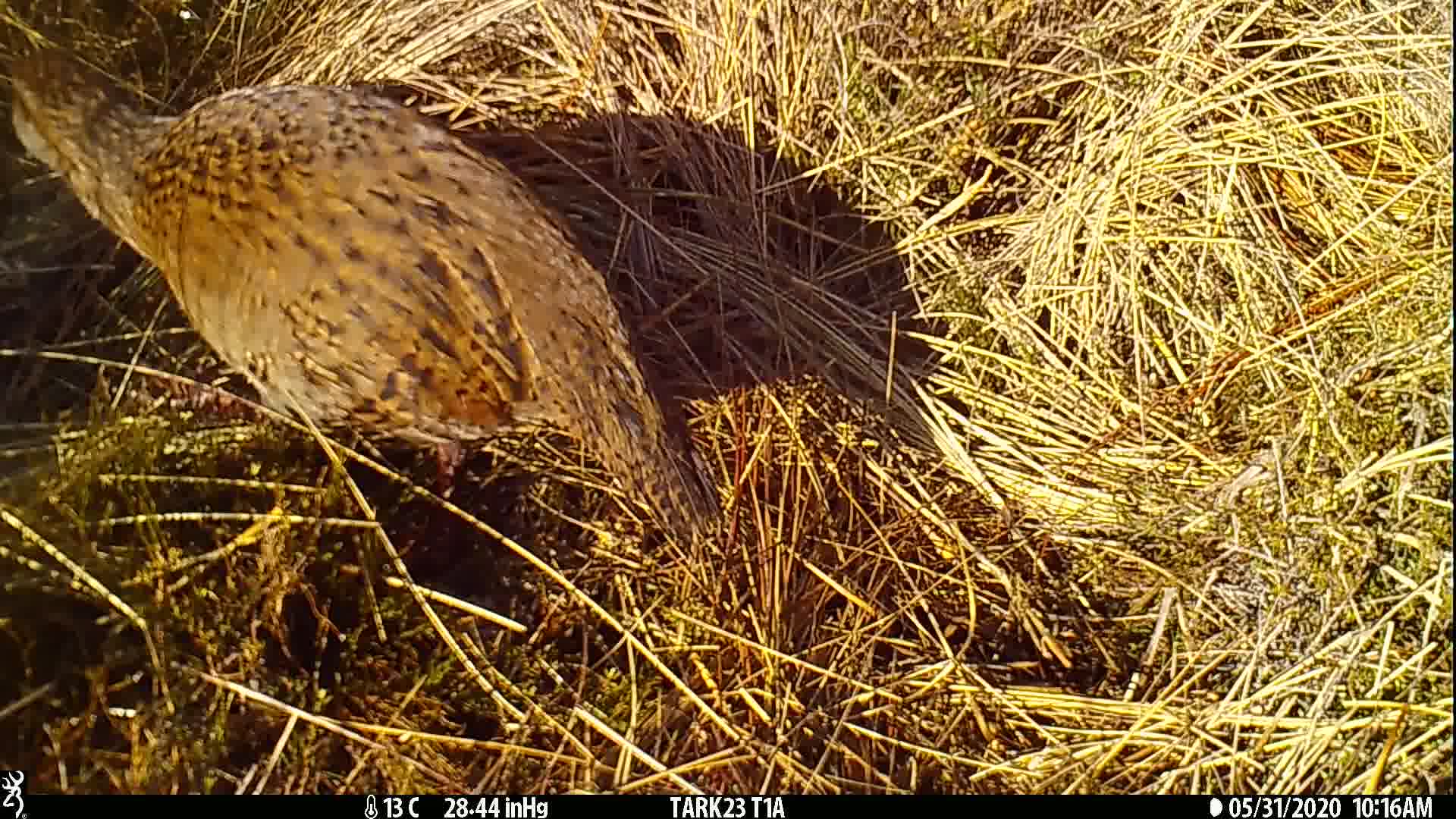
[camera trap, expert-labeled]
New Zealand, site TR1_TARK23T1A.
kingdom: Animalia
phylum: Chordata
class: Aves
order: Gruiformes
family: Rallidae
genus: Gallirallus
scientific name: Gallirallus australis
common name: weka